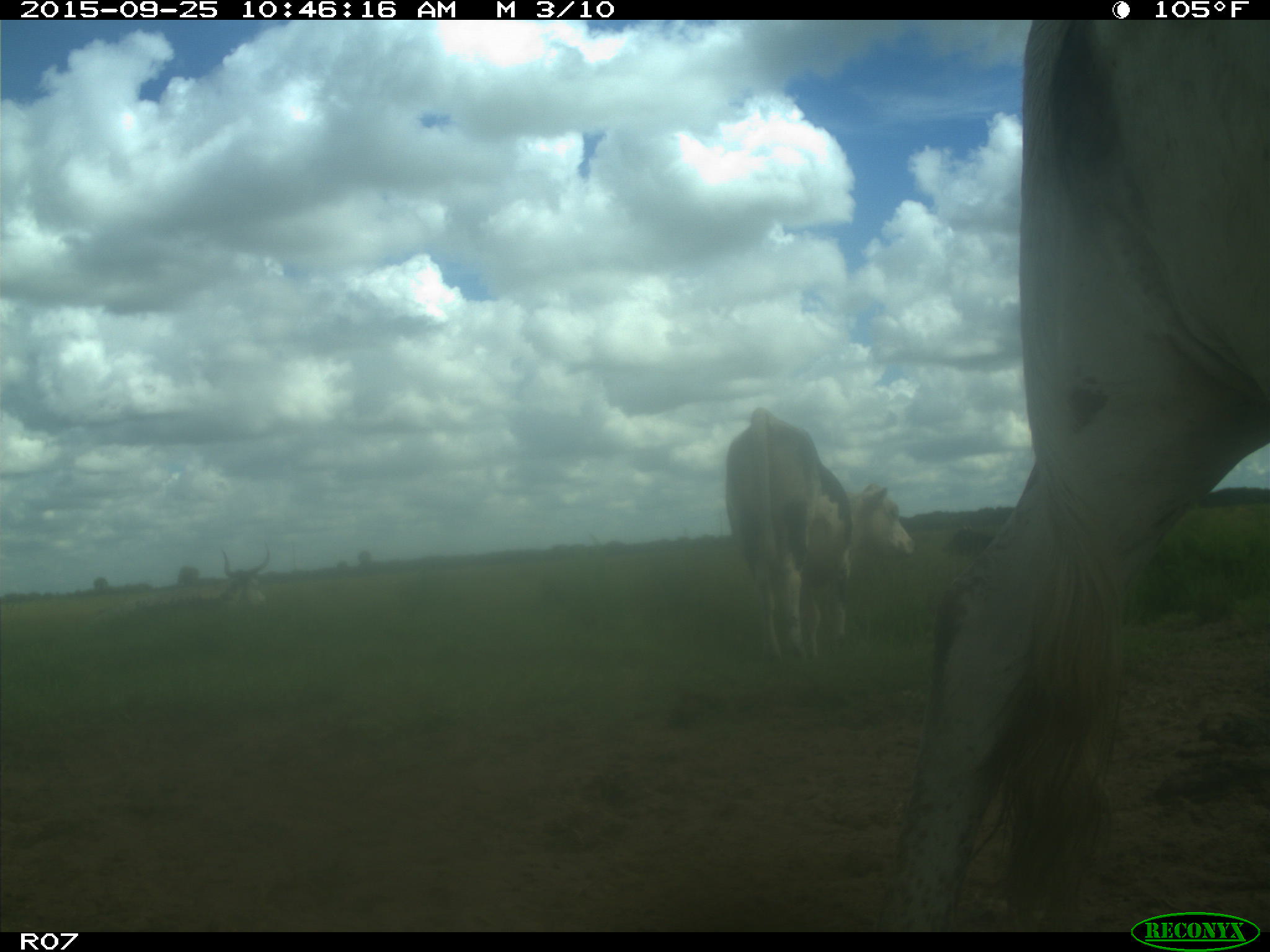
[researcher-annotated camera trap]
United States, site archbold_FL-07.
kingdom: Animalia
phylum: Chordata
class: Mammalia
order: Artiodactyla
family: Bovidae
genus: Bos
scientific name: Bos taurus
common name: domestic cow